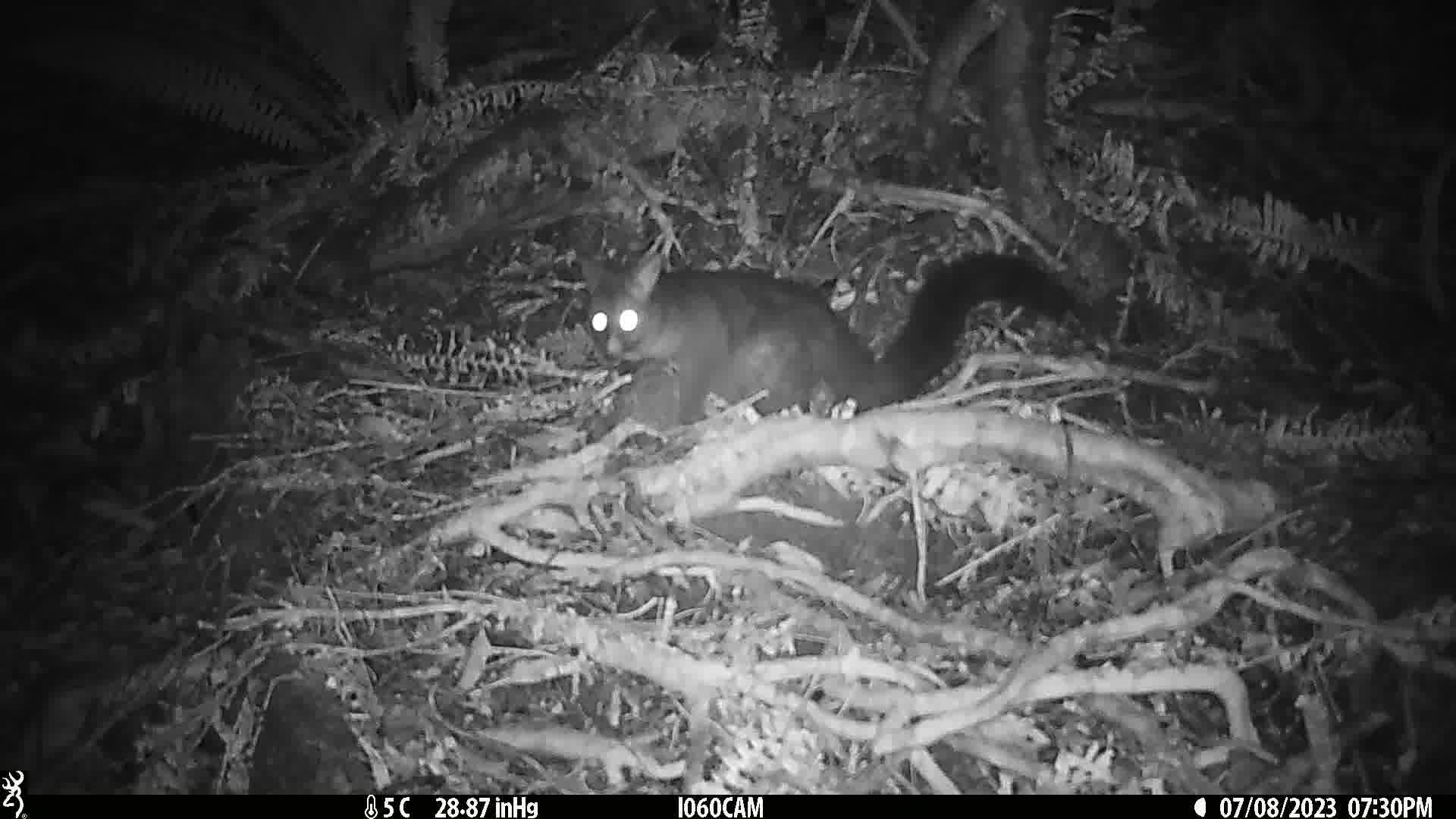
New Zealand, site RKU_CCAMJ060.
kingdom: Animalia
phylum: Chordata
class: Mammalia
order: Diprotodontia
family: Phalangeridae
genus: Trichosurus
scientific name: Trichosurus vulpecula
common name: common brushtail possum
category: possum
Possum (common brushtail possum) (Trichosurus vulpecula).